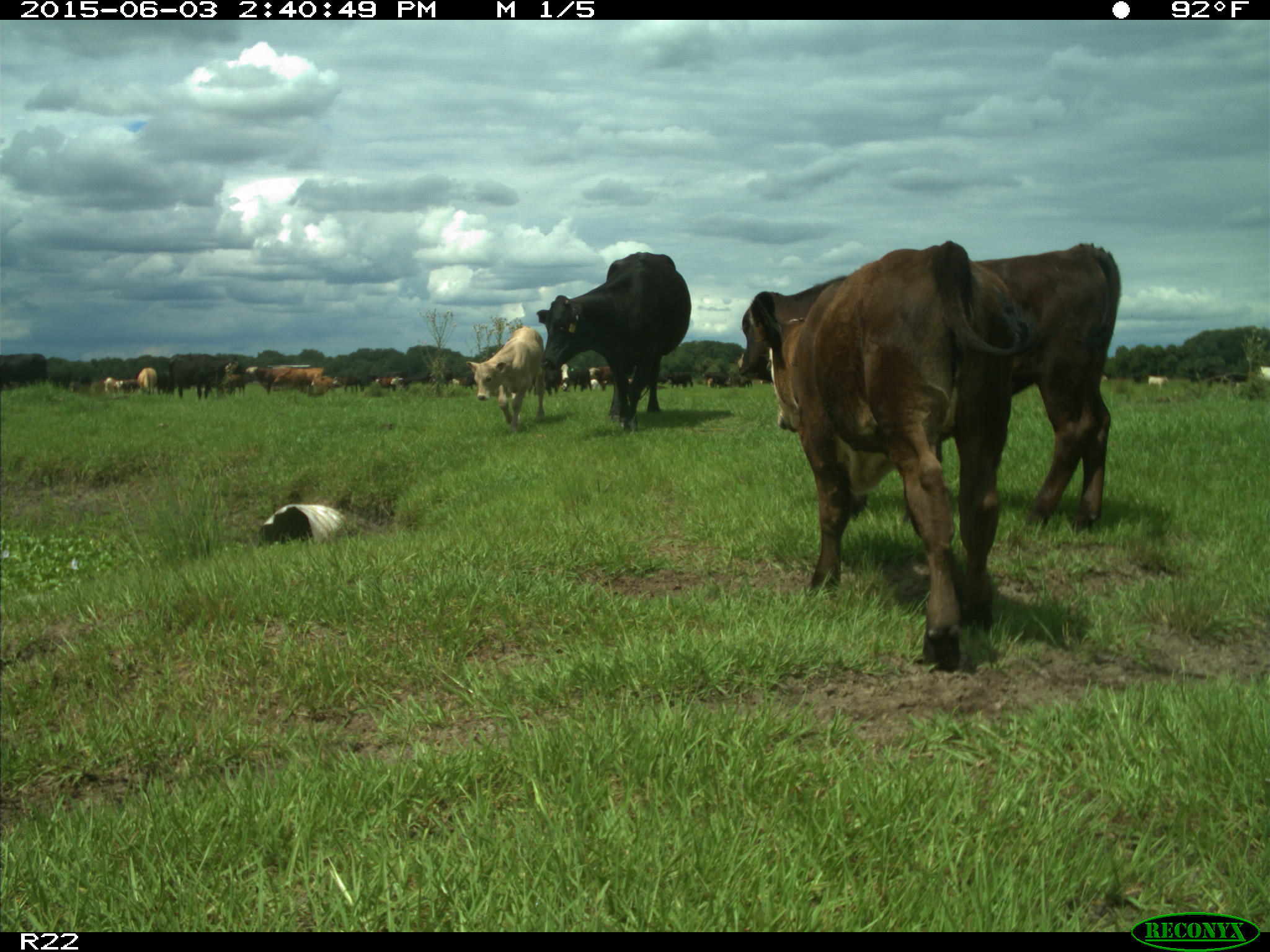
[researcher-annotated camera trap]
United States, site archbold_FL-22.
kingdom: Animalia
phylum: Chordata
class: Mammalia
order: Artiodactyla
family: Bovidae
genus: Bos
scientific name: Bos taurus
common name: domestic cow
Bos taurus (domestic cow).